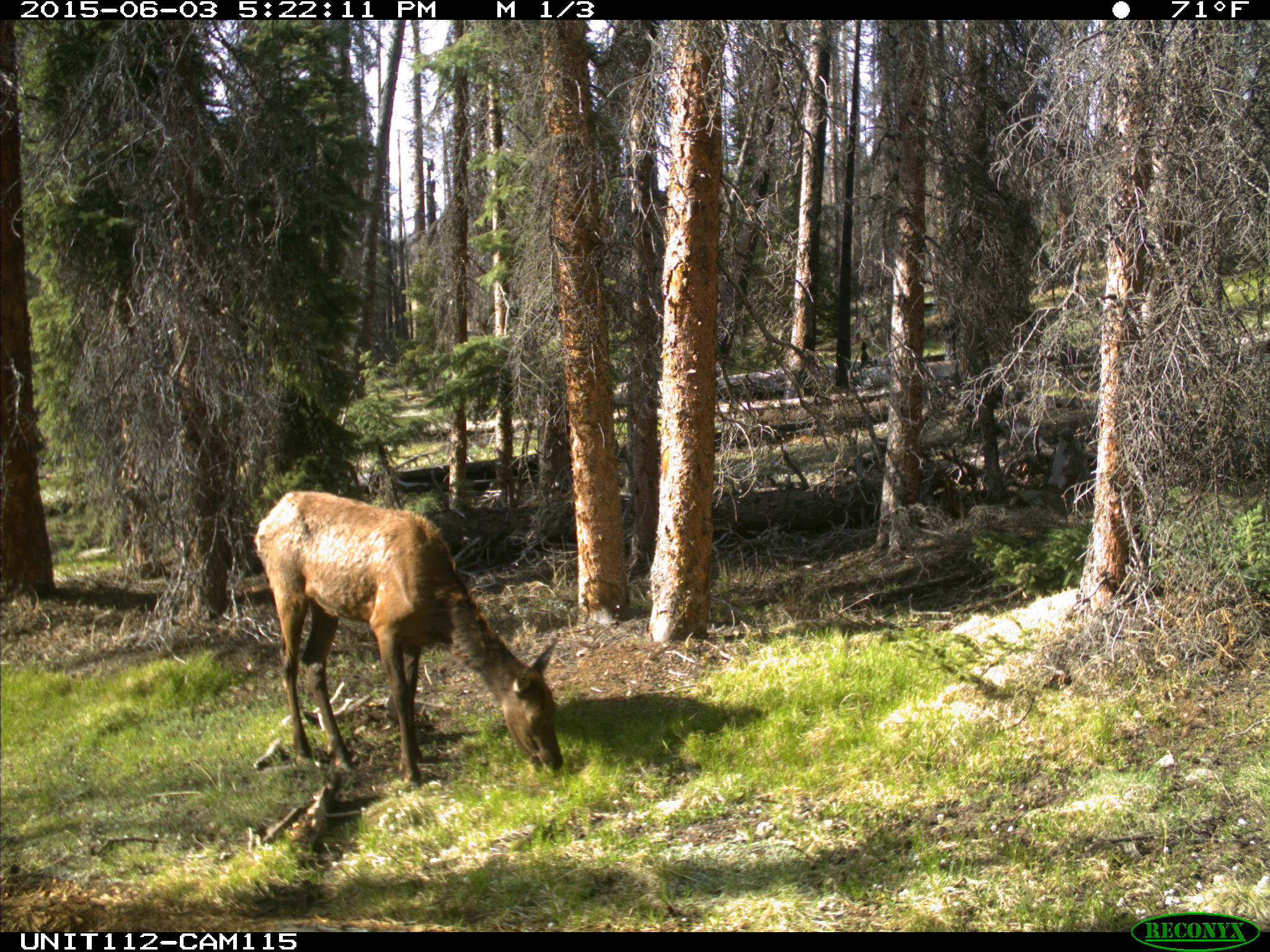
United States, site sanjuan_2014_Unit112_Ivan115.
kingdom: Animalia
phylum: Chordata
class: Mammalia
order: Artiodactyla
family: Cervidae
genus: Cervus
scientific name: Cervus elaphus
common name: red deer